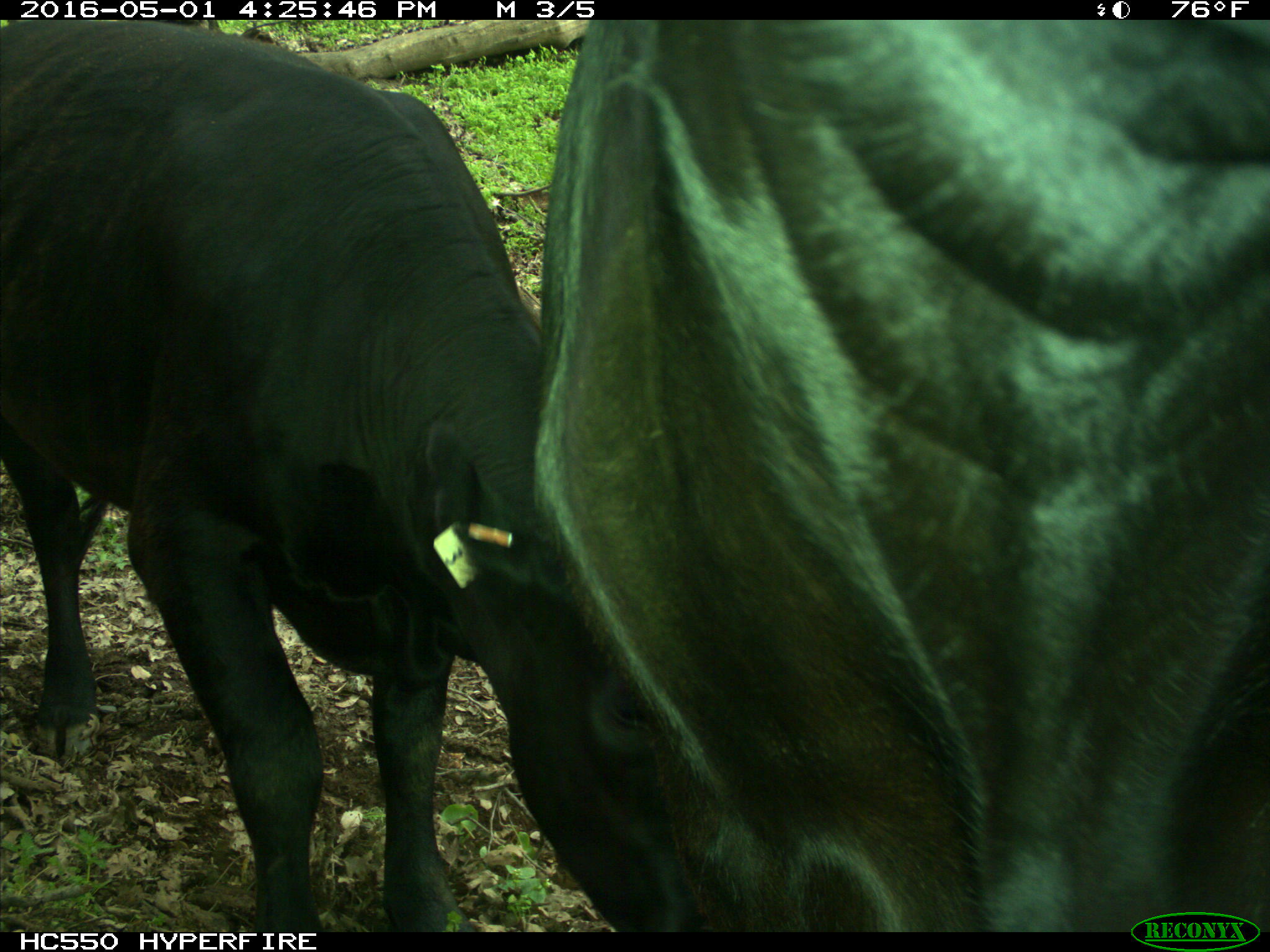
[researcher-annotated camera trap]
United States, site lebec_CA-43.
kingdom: Animalia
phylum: Chordata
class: Mammalia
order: Artiodactyla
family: Bovidae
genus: Bos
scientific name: Bos taurus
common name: domestic cow